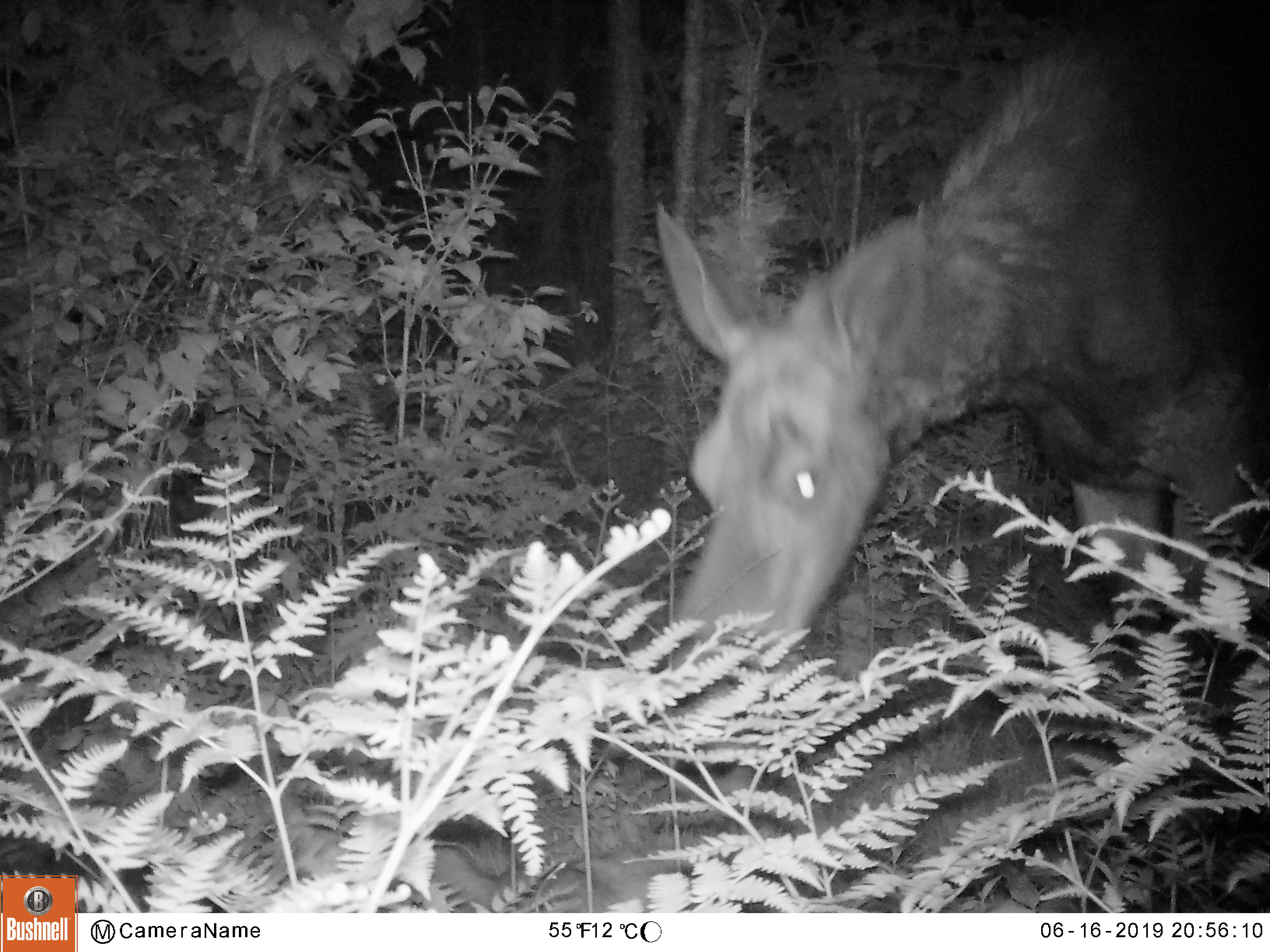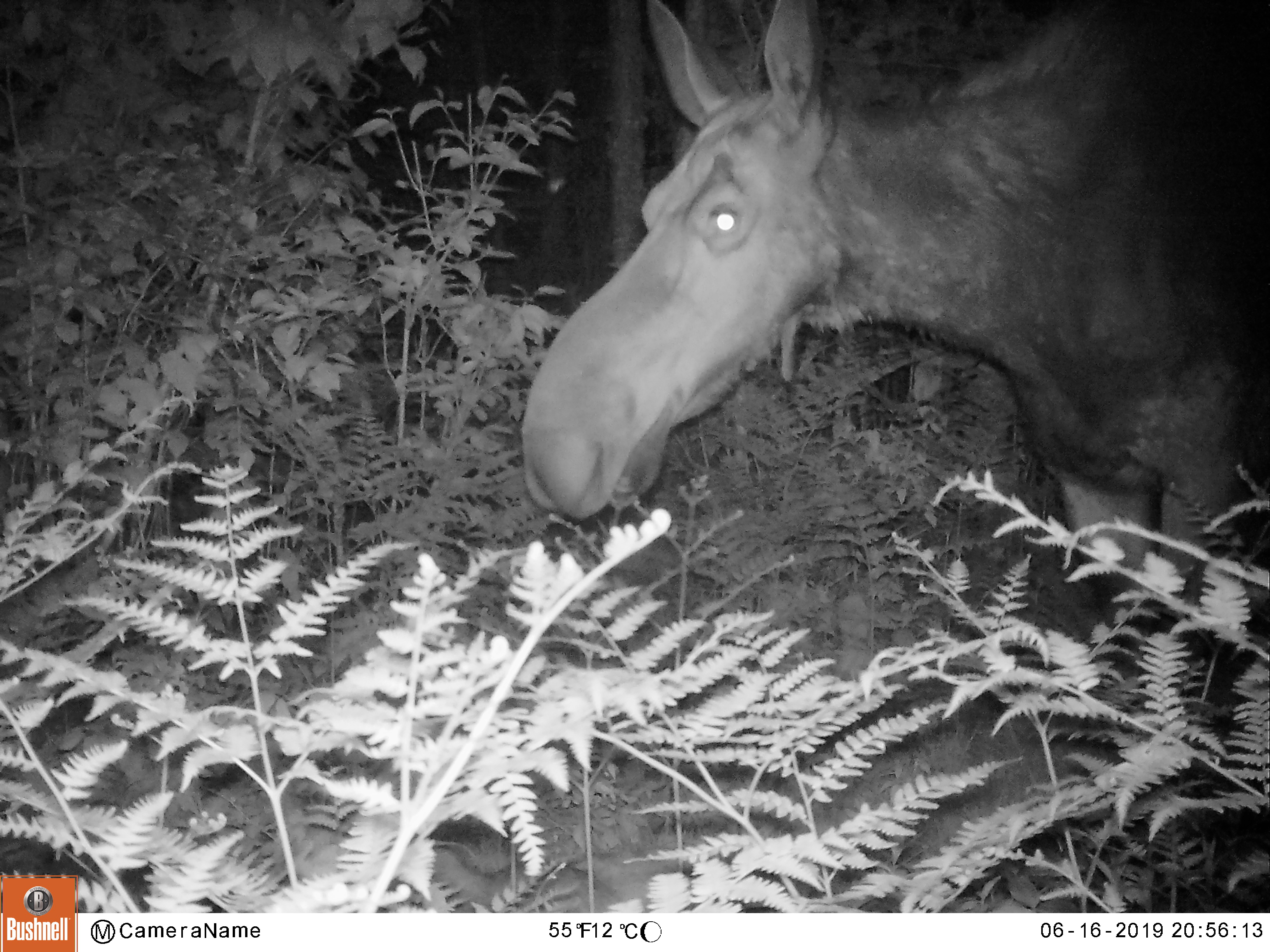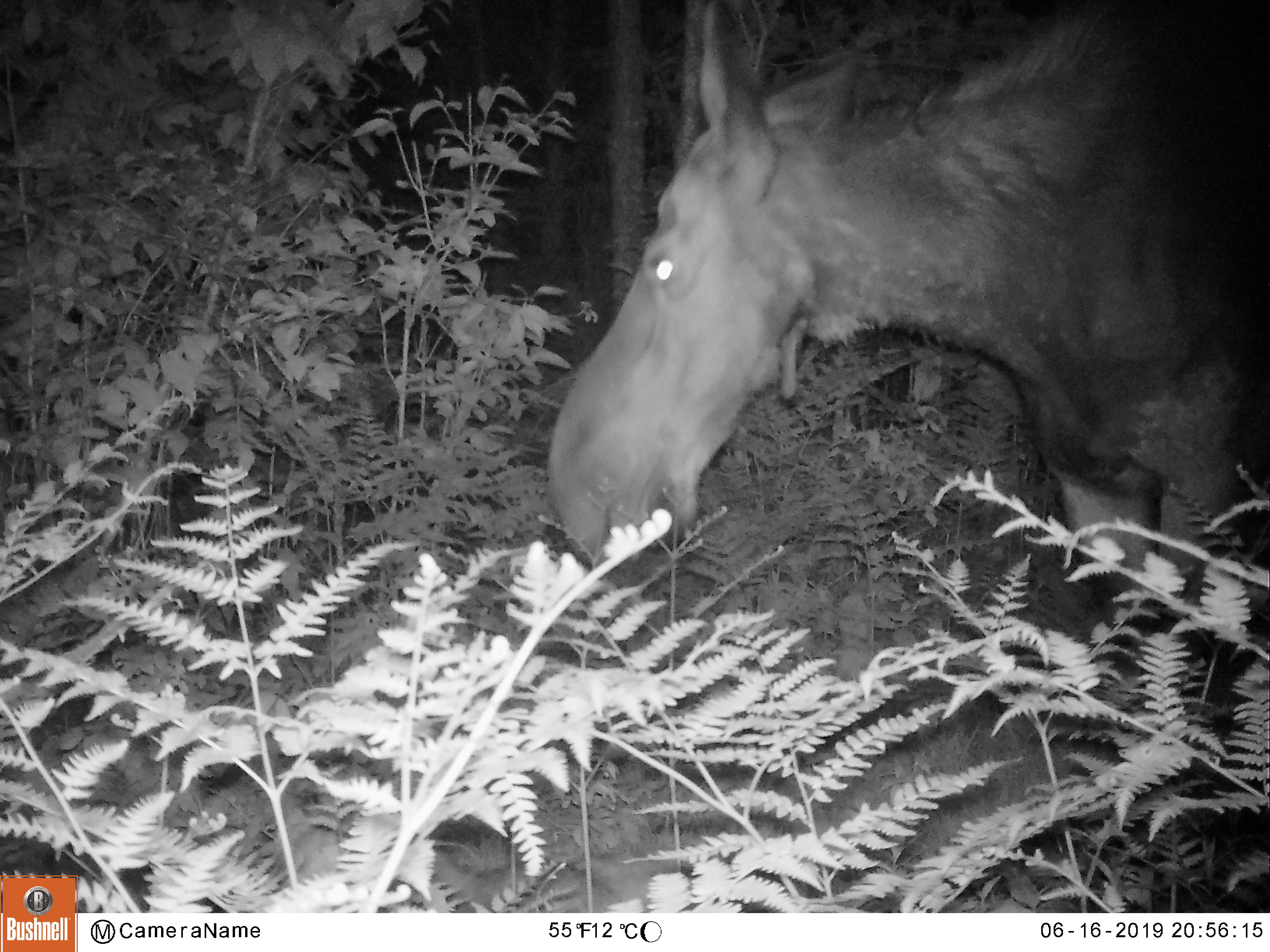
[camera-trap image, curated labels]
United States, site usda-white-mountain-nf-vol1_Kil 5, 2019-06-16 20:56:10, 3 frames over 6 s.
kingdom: Animalia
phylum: Chordata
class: Mammalia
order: Artiodactyla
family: Cervidae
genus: Alces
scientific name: Alces alces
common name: moose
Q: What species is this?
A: Moose (Alces alces).